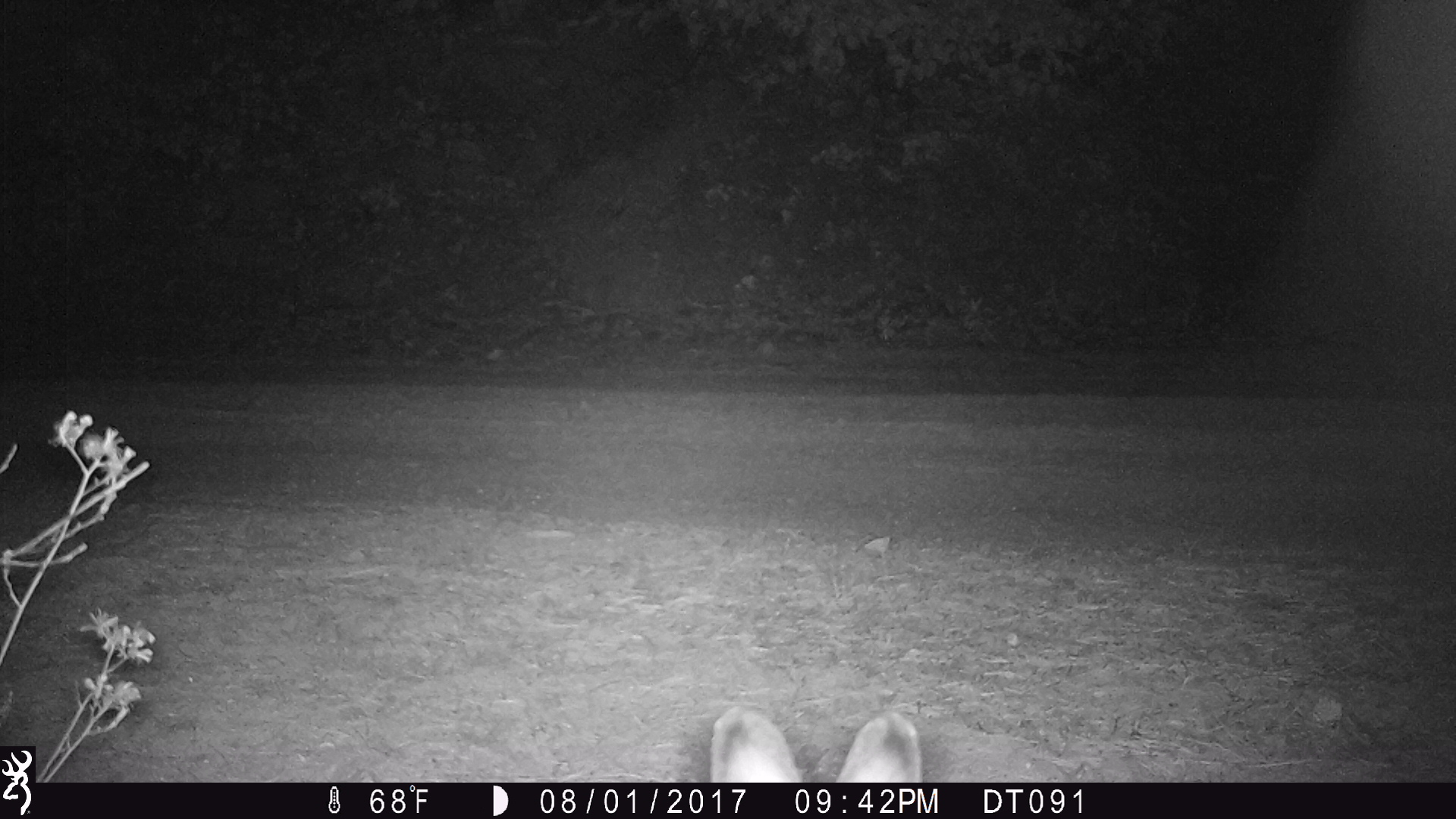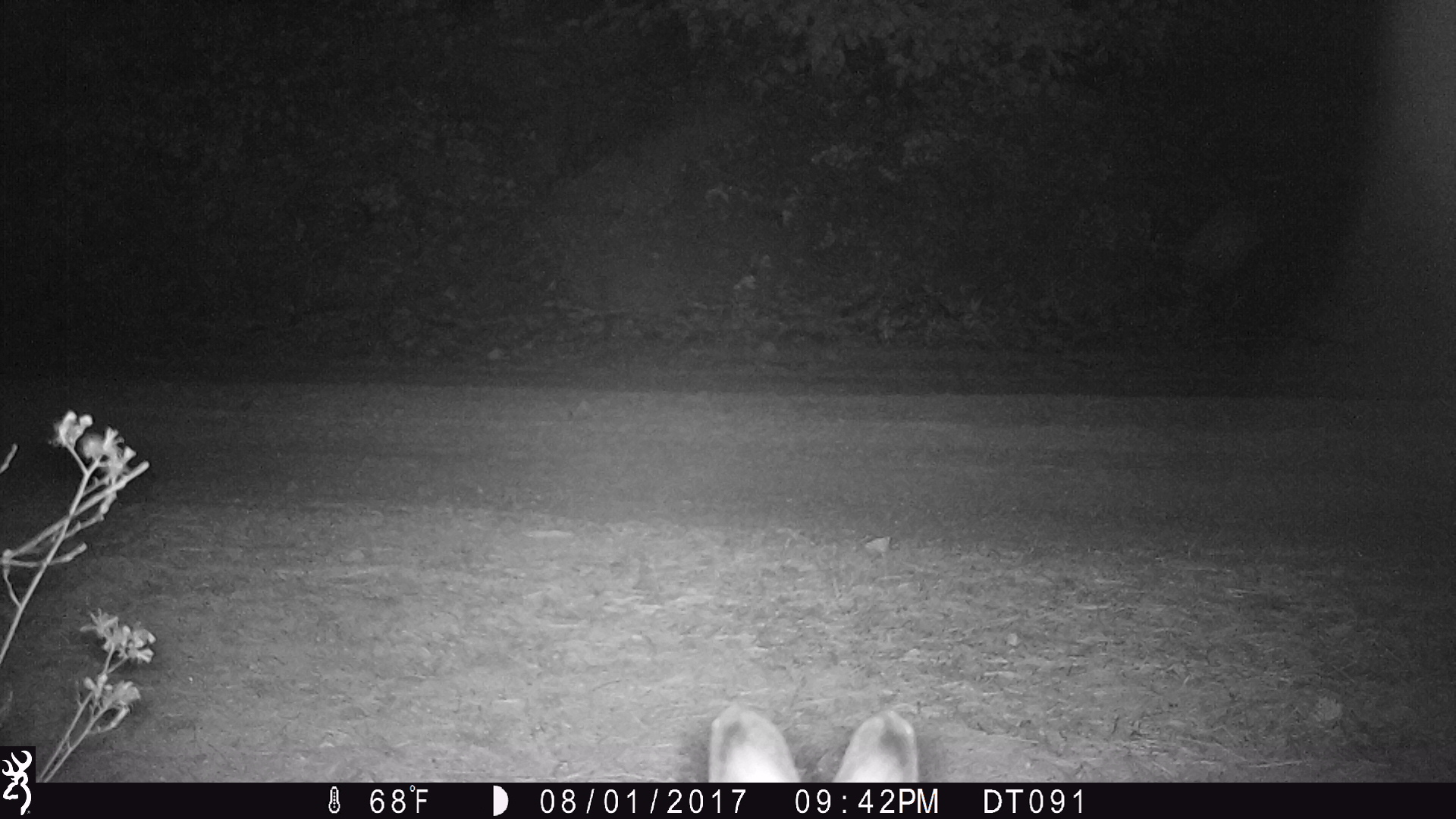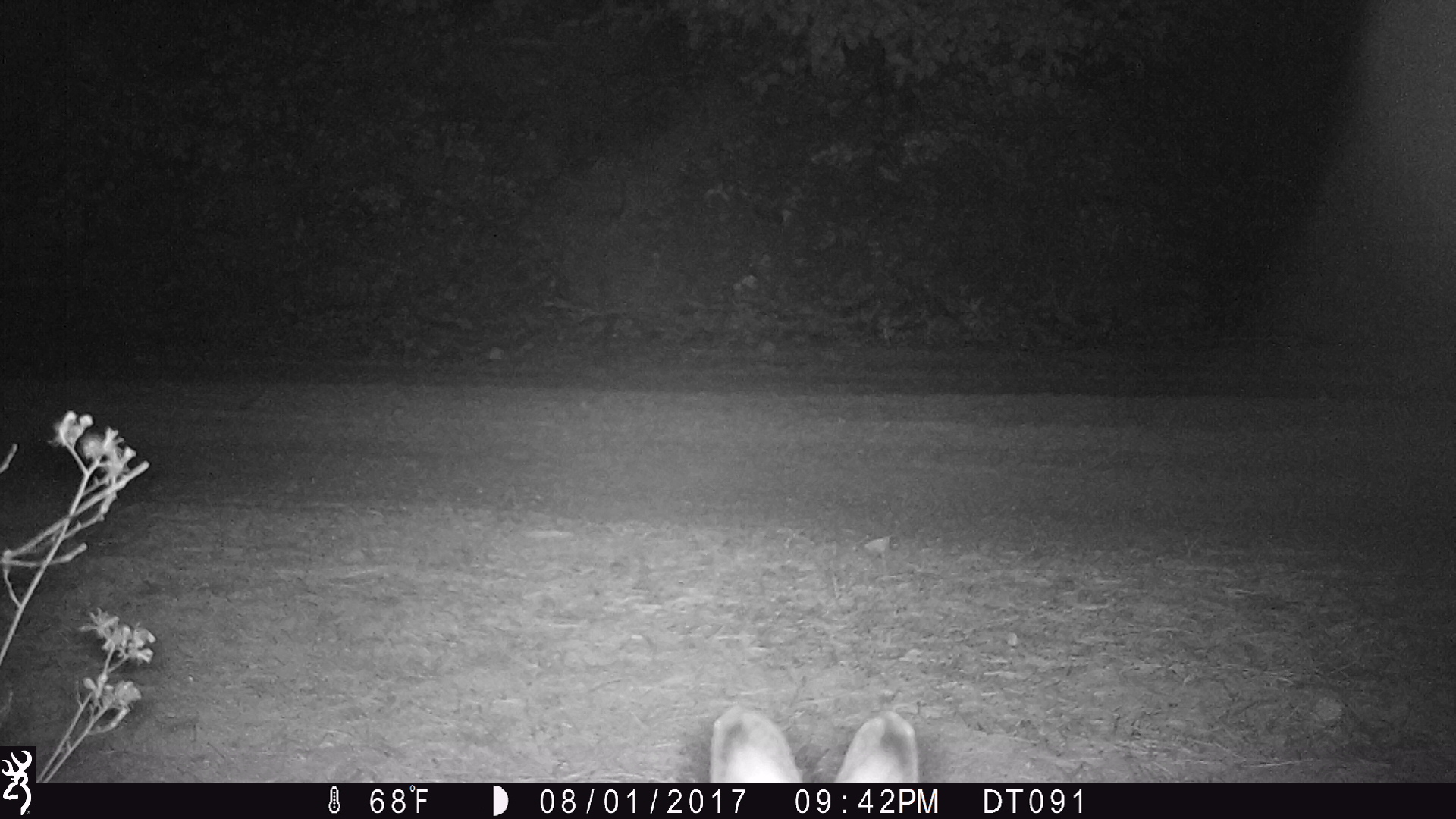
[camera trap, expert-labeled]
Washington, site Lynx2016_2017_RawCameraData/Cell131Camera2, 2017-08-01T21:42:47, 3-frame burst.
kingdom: Animalia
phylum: Chordata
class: Mammalia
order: Lagomorpha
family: Leporidae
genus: Lepus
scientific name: Lepus americanus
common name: snowshoe hare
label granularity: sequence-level